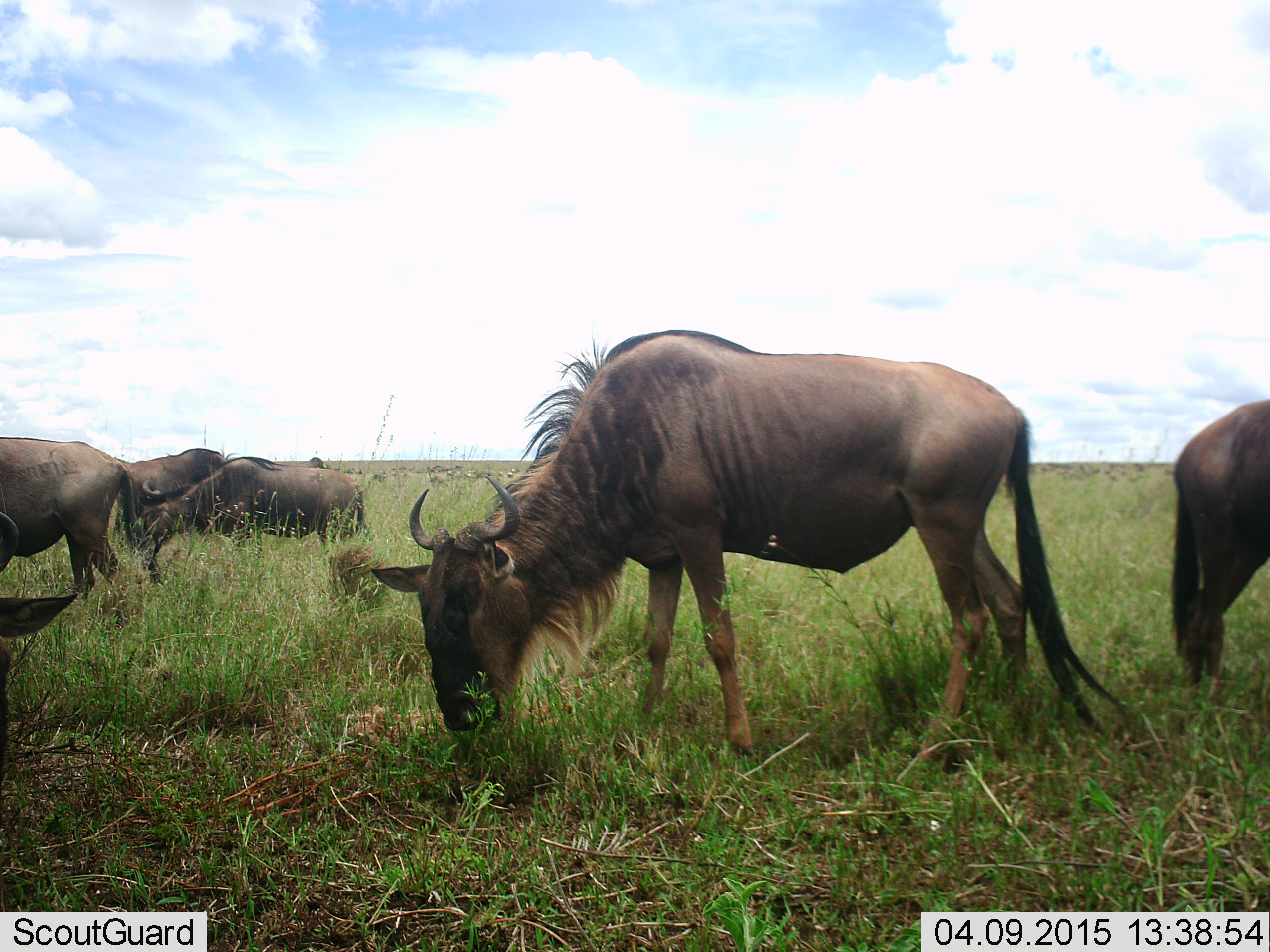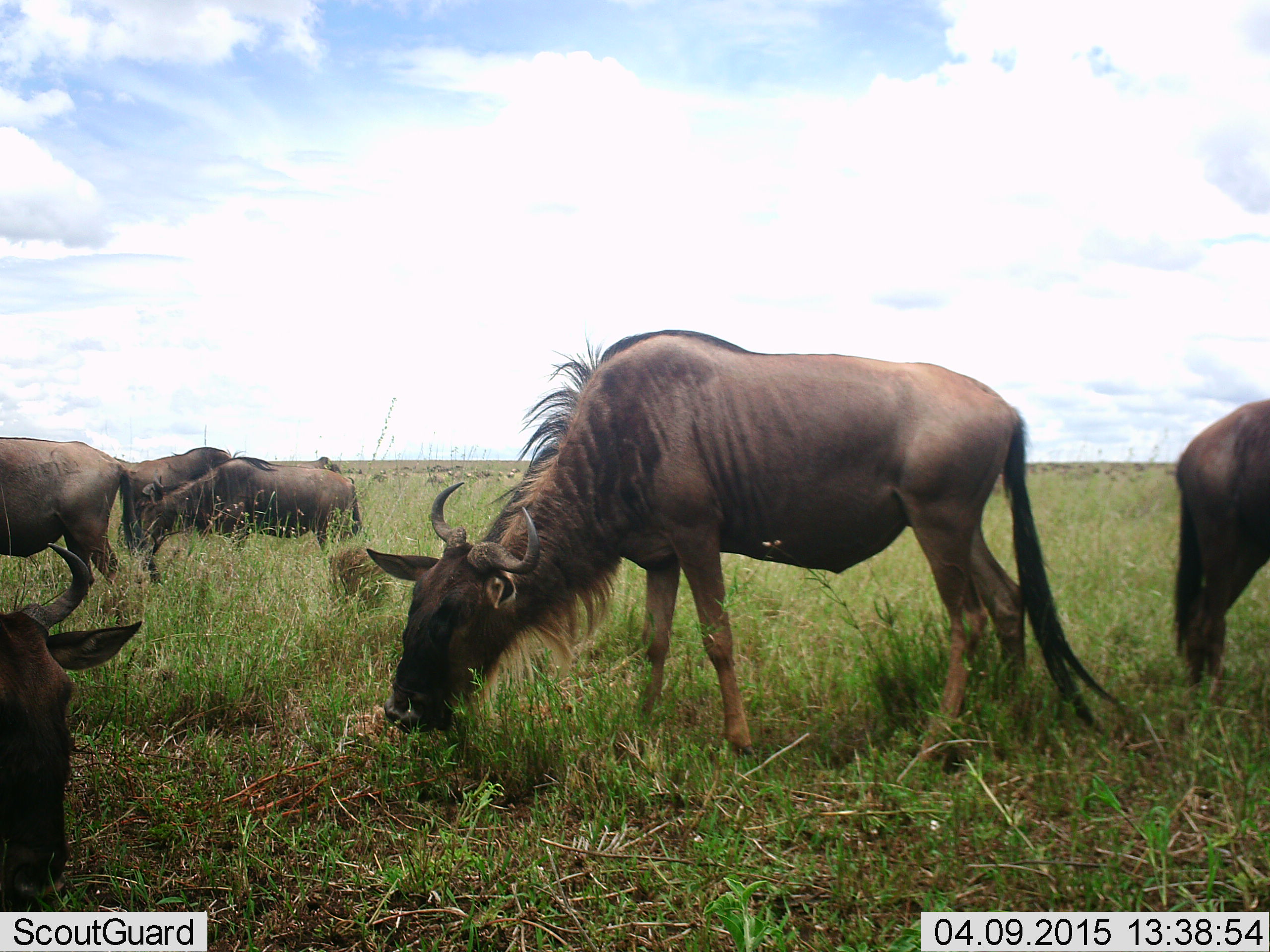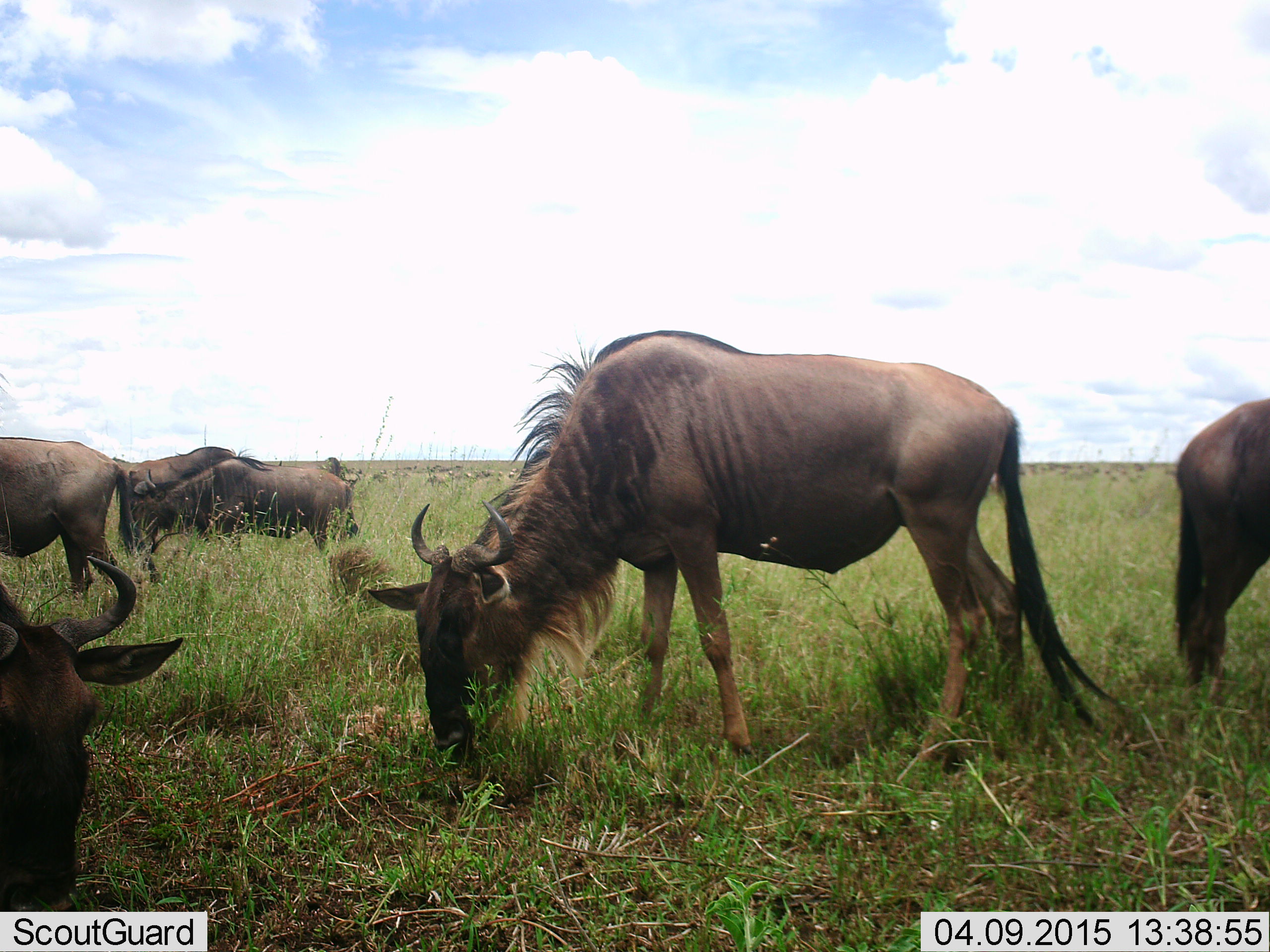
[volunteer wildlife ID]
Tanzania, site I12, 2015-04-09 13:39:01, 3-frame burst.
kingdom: Animalia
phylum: Chordata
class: Mammalia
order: Artiodactyla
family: Bovidae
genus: Connochaetes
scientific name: Connochaetes taurinus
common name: blue wildebeest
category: wildebeest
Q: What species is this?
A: Wildebeest (blue wildebeest) (Connochaetes taurinus).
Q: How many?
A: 6.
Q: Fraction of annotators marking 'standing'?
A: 20%.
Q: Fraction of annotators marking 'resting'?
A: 20%.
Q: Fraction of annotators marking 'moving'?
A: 0%.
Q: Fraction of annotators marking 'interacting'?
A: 0%.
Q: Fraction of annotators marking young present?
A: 0%.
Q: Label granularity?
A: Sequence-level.